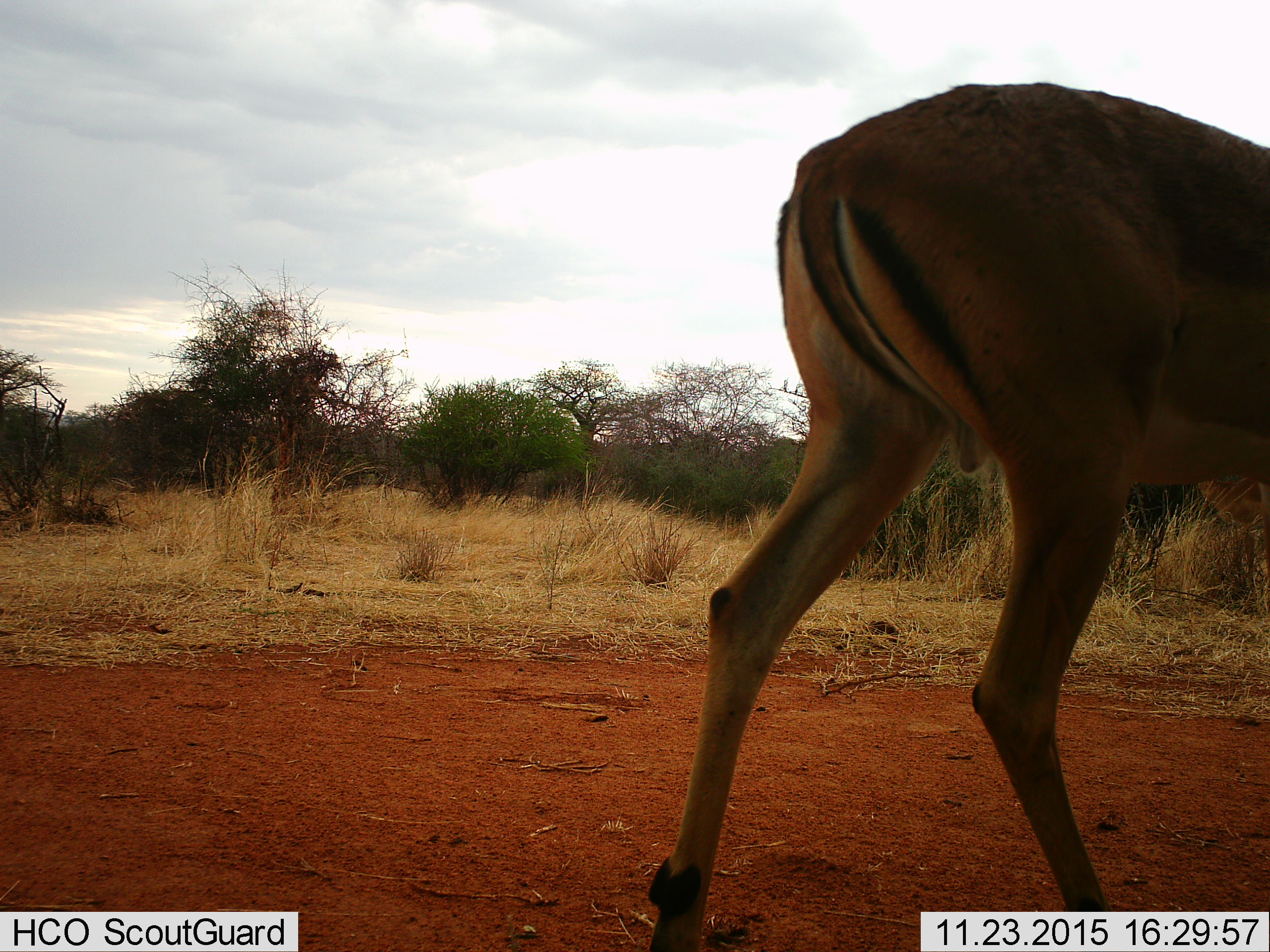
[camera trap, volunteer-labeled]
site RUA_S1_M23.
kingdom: Animalia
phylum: Chordata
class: Mammalia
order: Artiodactyla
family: Bovidae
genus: Aepyceros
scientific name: Aepyceros melampus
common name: impala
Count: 1.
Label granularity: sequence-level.